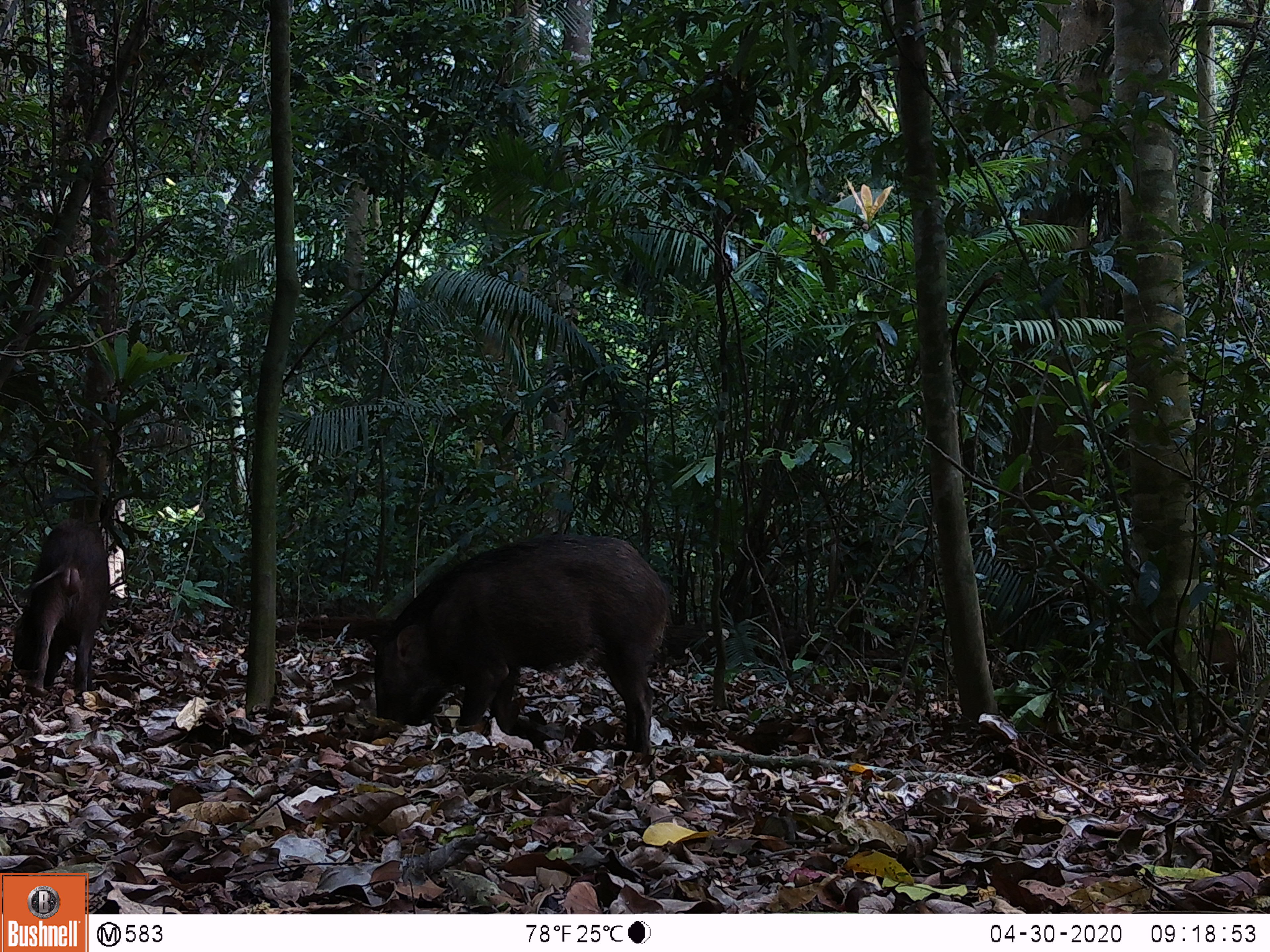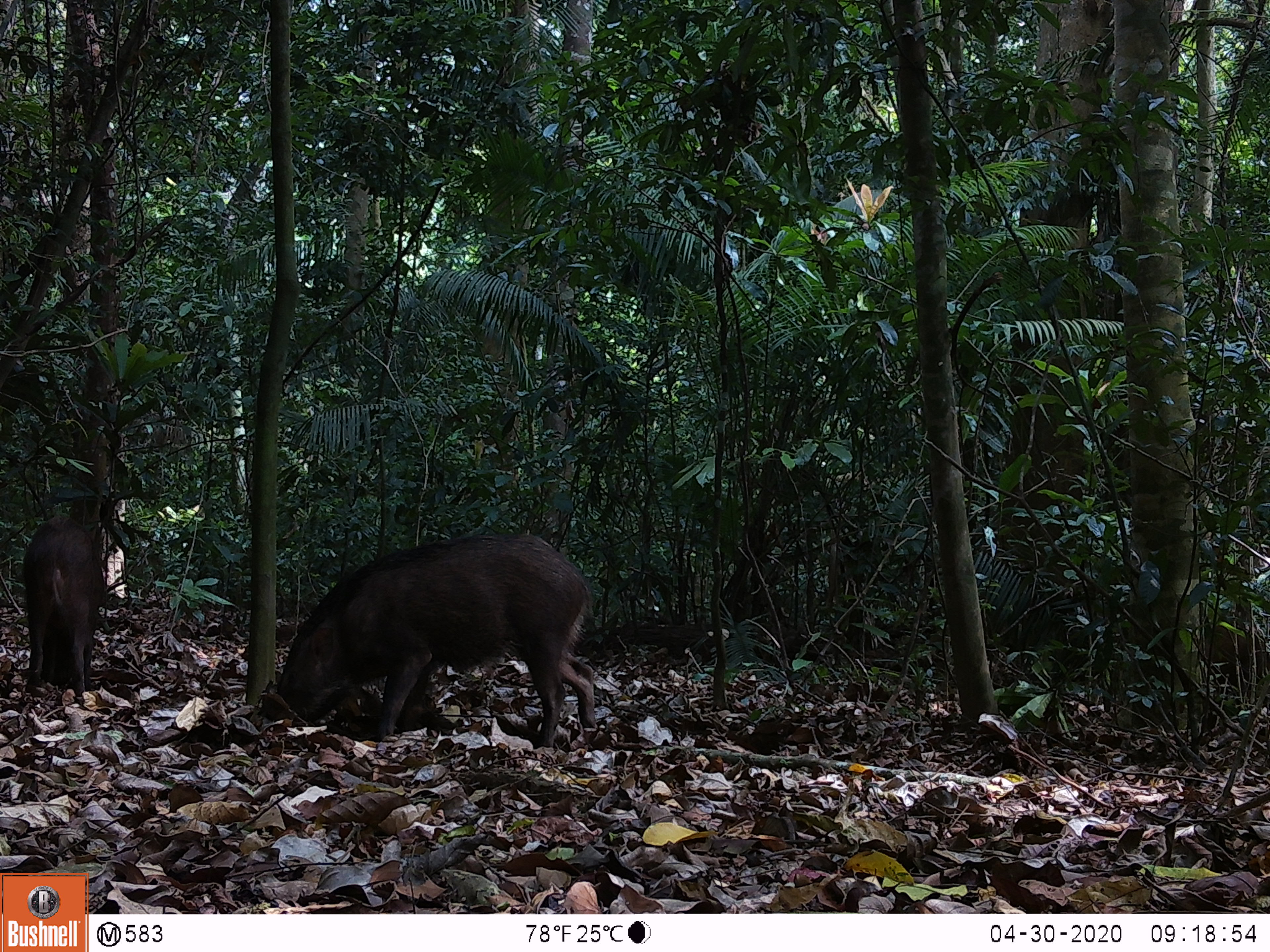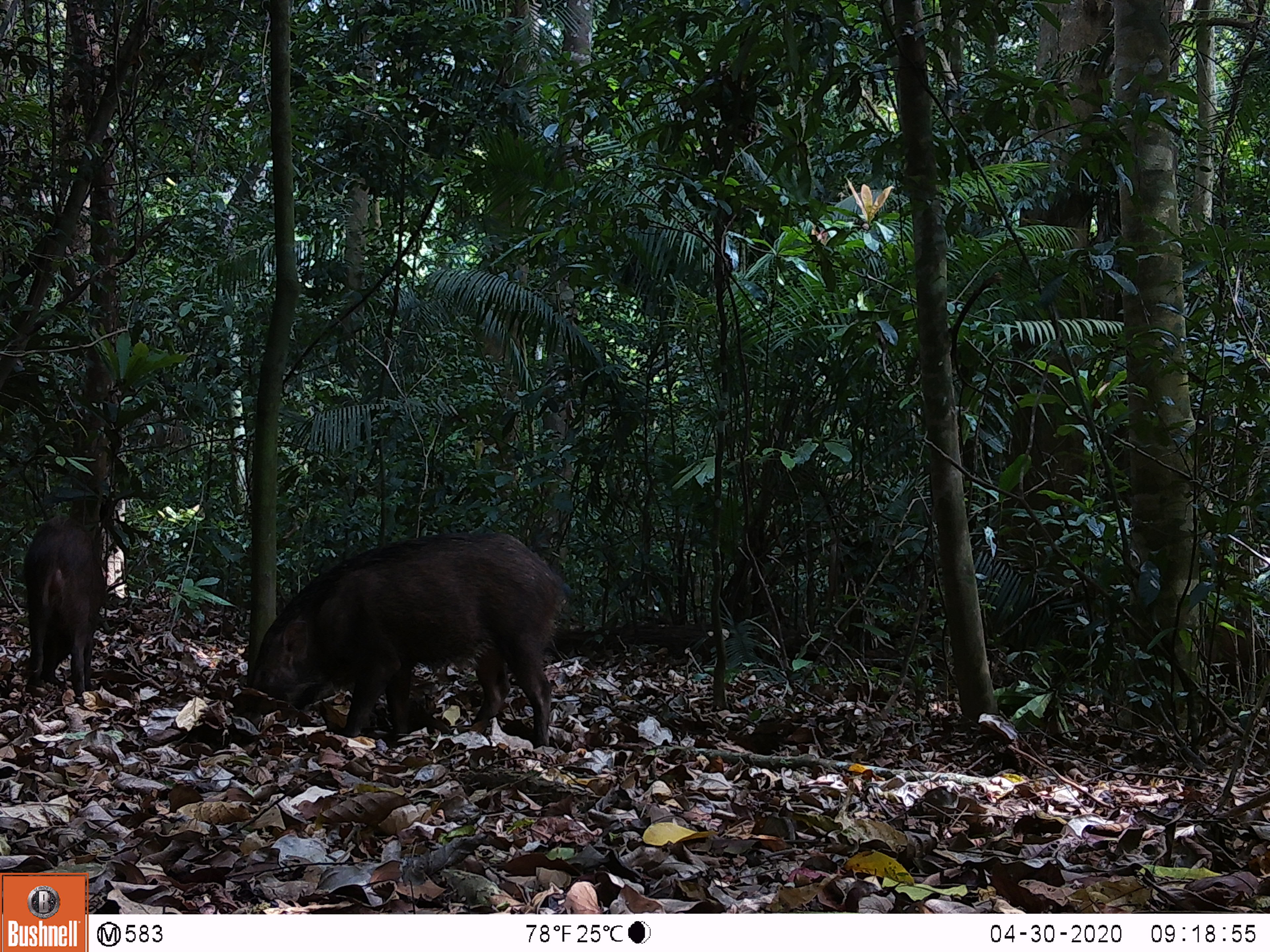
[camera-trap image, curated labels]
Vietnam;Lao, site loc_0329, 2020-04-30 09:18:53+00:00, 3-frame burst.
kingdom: Animalia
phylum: Chordata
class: Mammalia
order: Artiodactyla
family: Suidae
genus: Sus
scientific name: Sus scrofa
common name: eurasian wild pig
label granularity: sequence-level